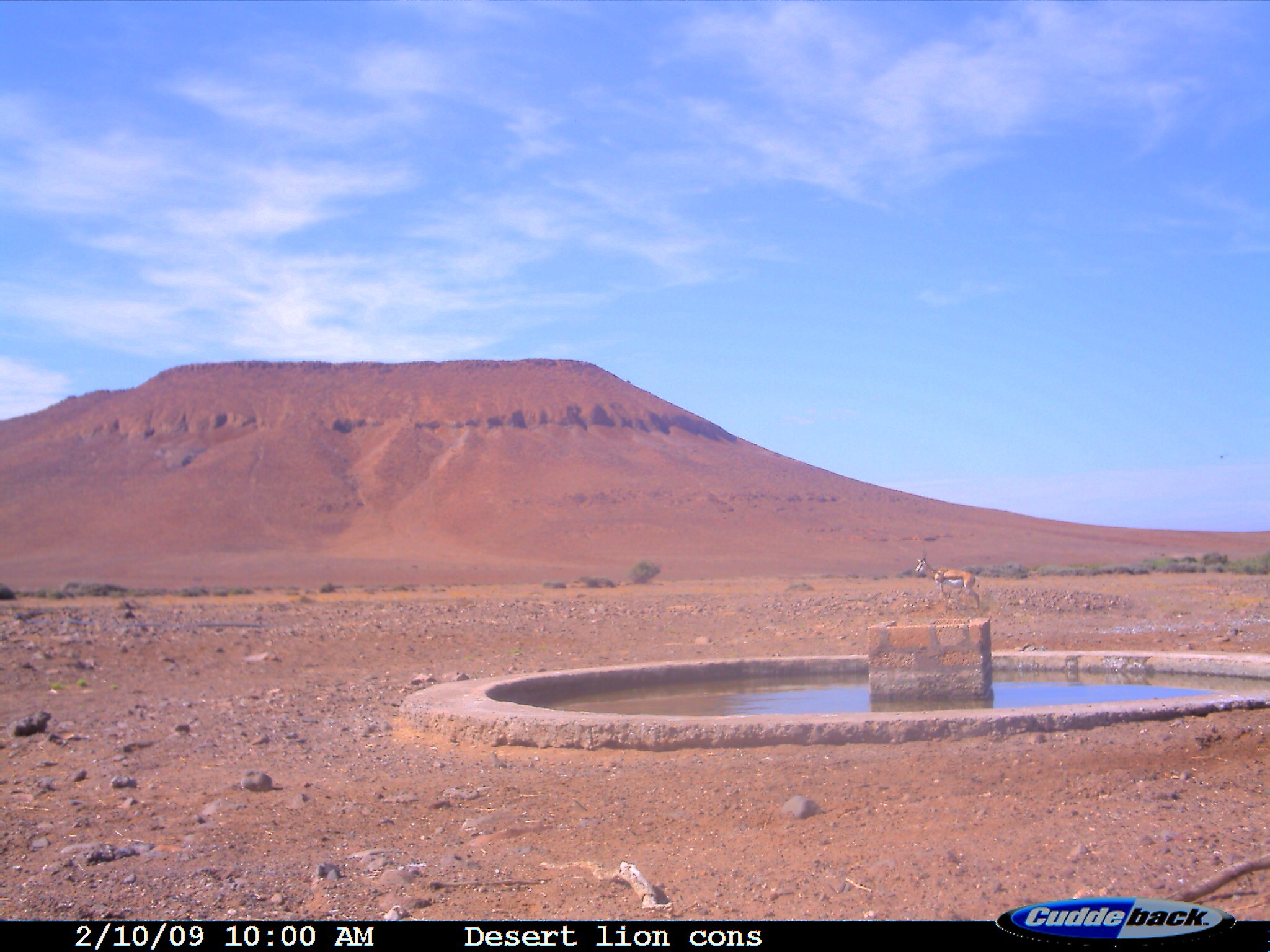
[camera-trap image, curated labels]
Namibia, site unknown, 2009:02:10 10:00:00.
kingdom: Animalia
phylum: Chordata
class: Mammalia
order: Artiodactyla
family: Bovidae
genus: Antidorcas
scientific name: Antidorcas marsupialis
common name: springbok